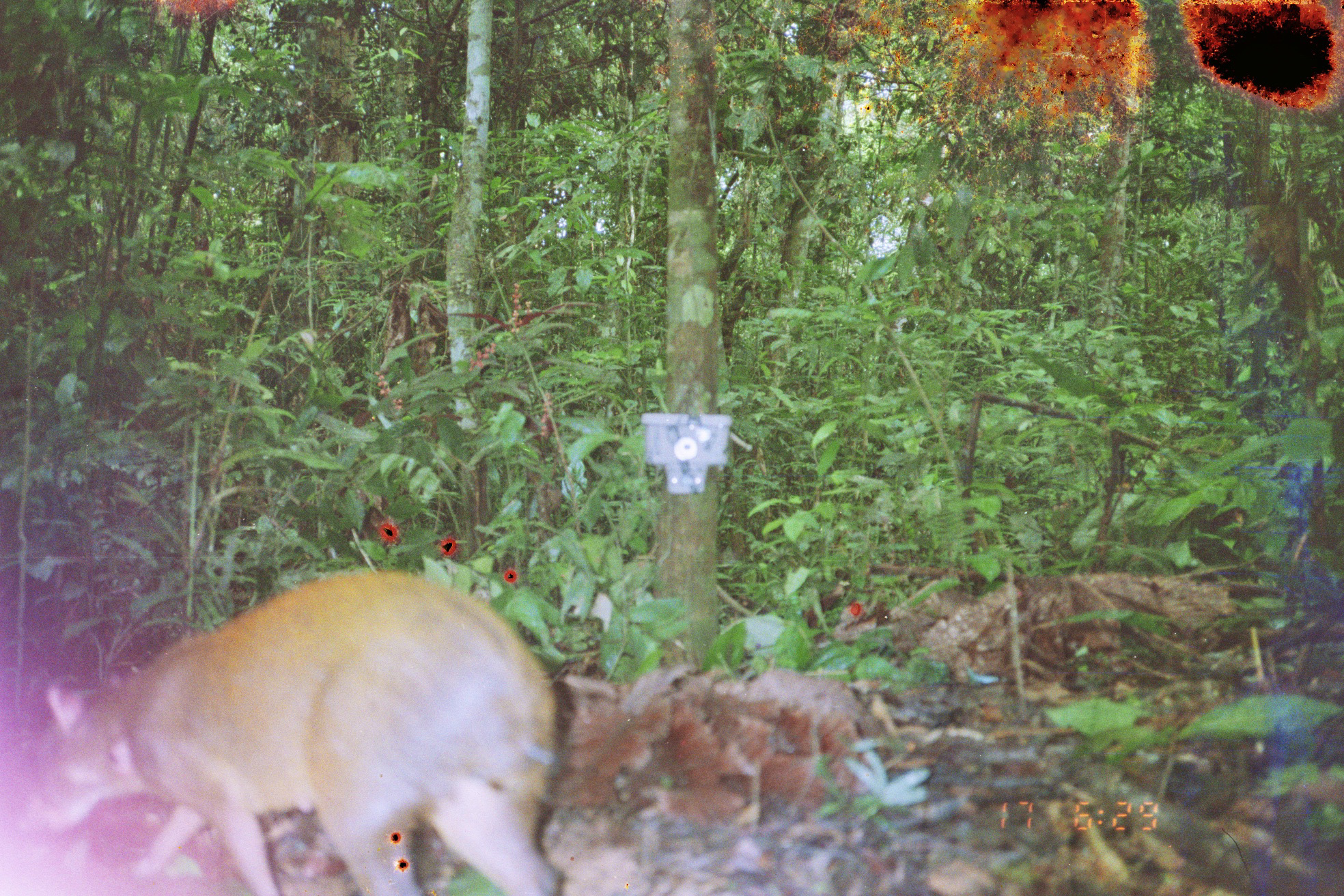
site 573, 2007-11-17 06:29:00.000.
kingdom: Animalia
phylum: Chordata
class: Mammalia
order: Rodentia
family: Dasyproctidae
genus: Dasyprocta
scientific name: Dasyprocta punctata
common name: central american agouti